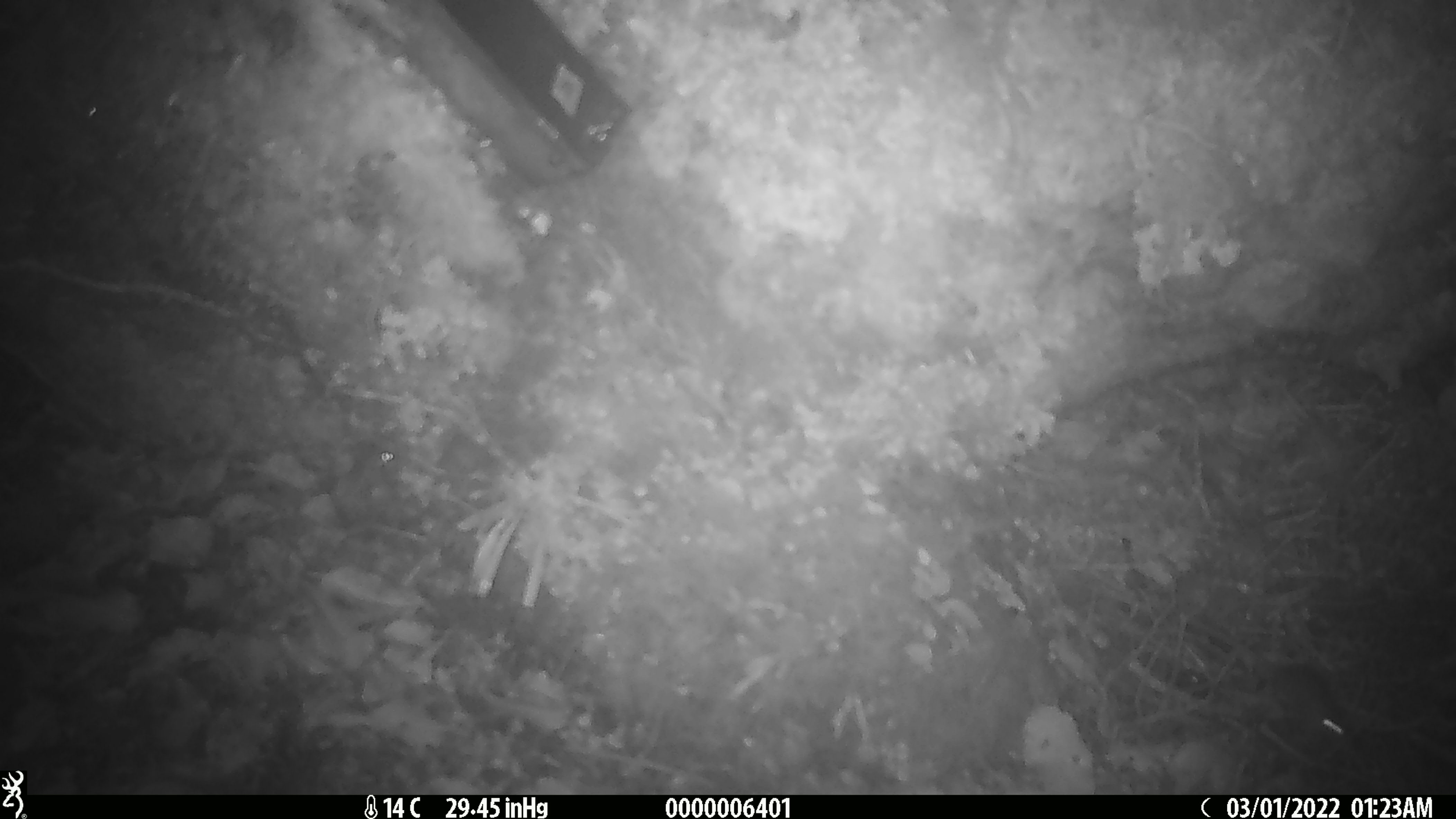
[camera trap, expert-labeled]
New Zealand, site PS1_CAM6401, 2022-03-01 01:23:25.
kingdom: Animalia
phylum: Chordata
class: Mammalia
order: Rodentia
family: Muridae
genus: Mus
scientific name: Mus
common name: mouse